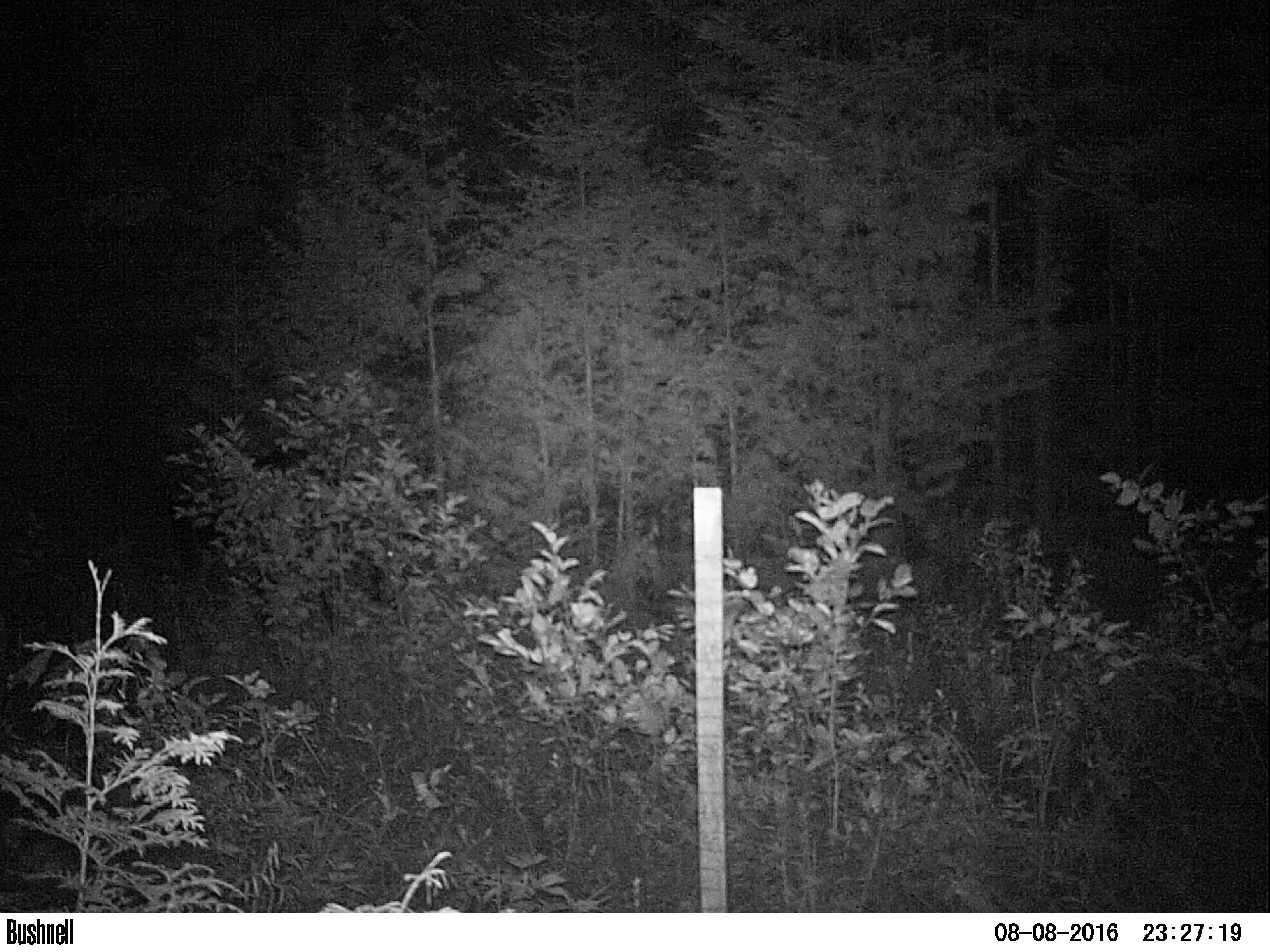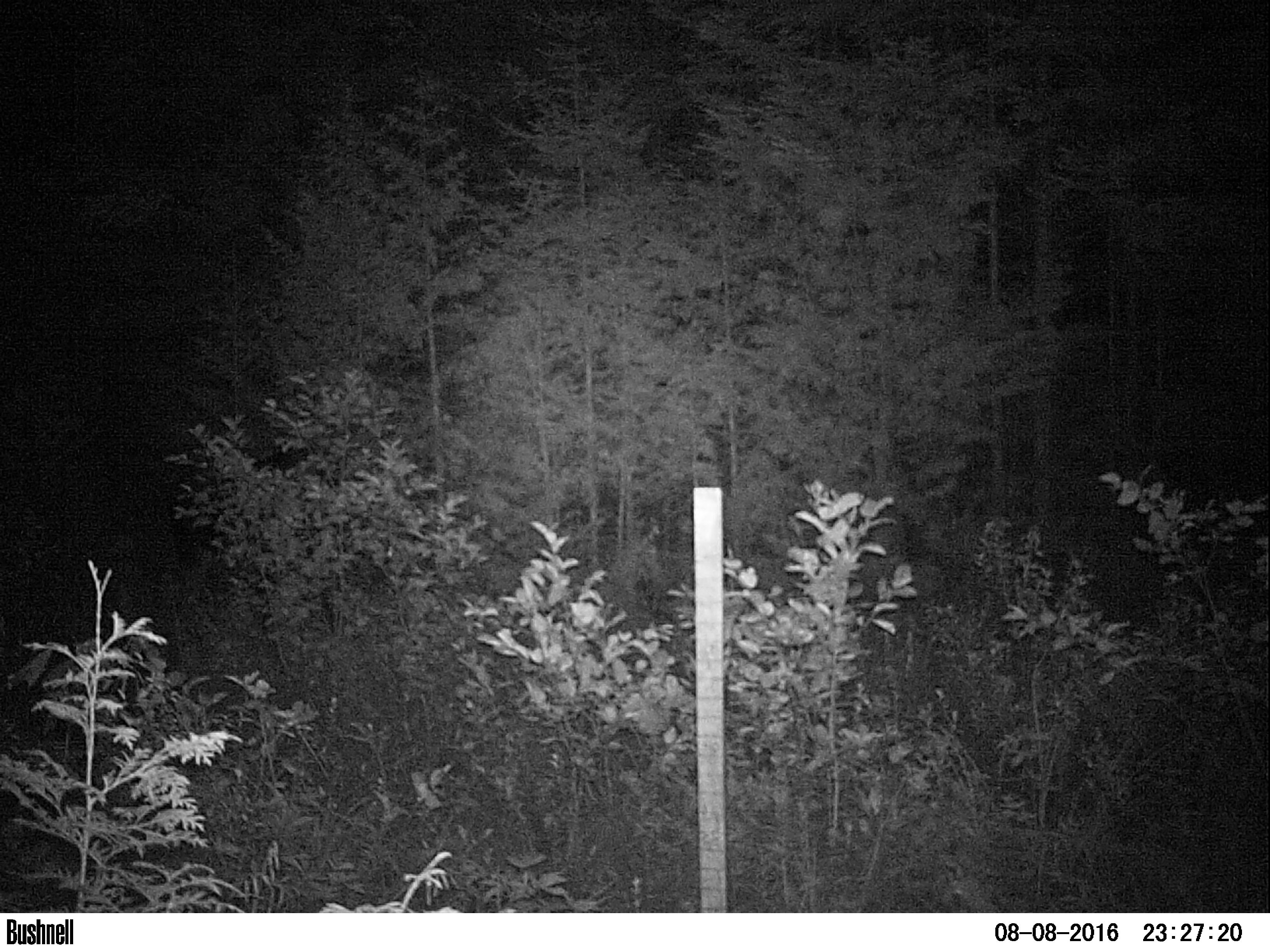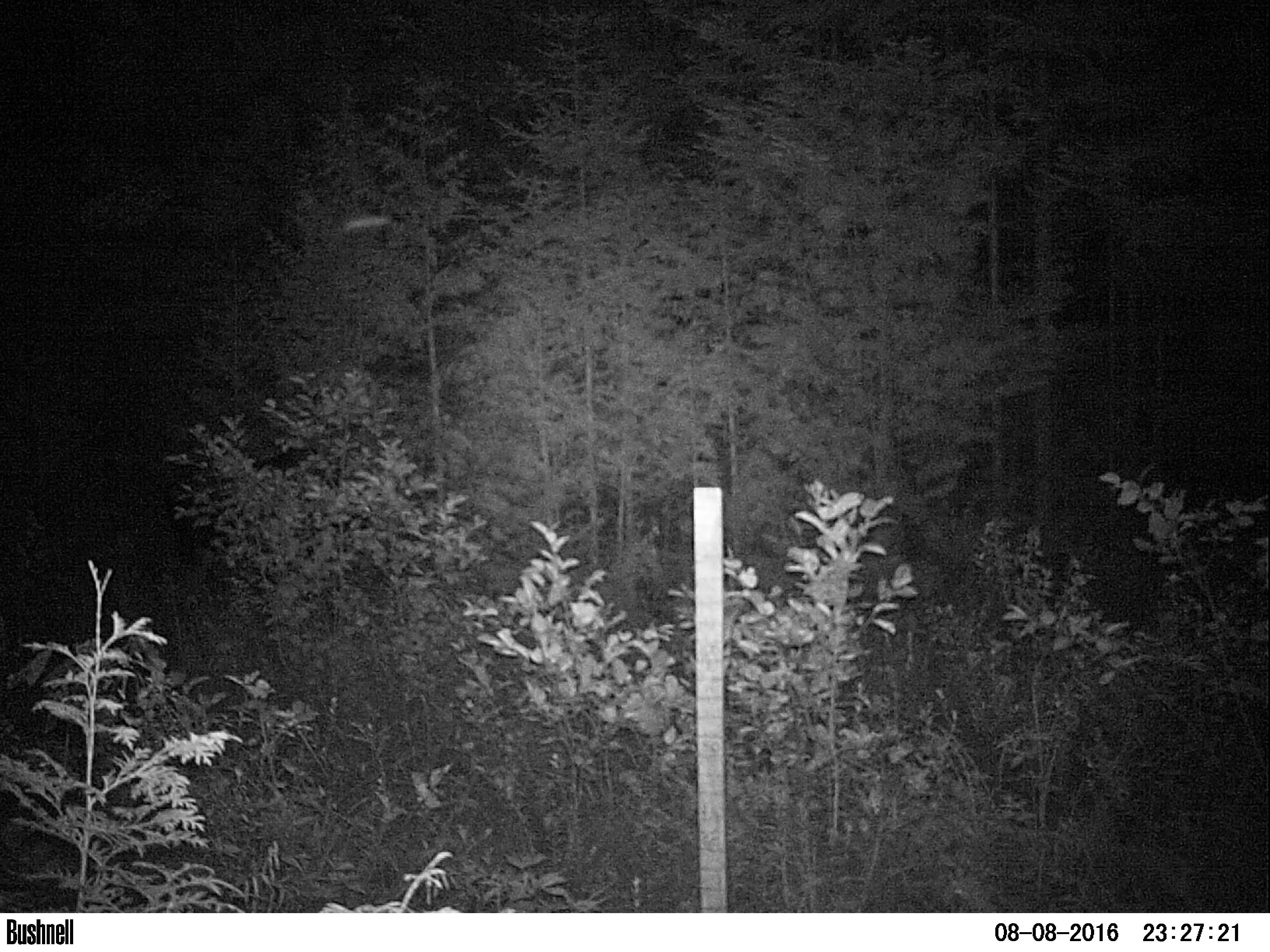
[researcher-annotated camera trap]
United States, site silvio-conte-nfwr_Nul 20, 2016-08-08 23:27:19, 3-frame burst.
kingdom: Animalia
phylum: Chordata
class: Mammalia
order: Artiodactyla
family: Cervidae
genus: Alces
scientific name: Alces alces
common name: moose